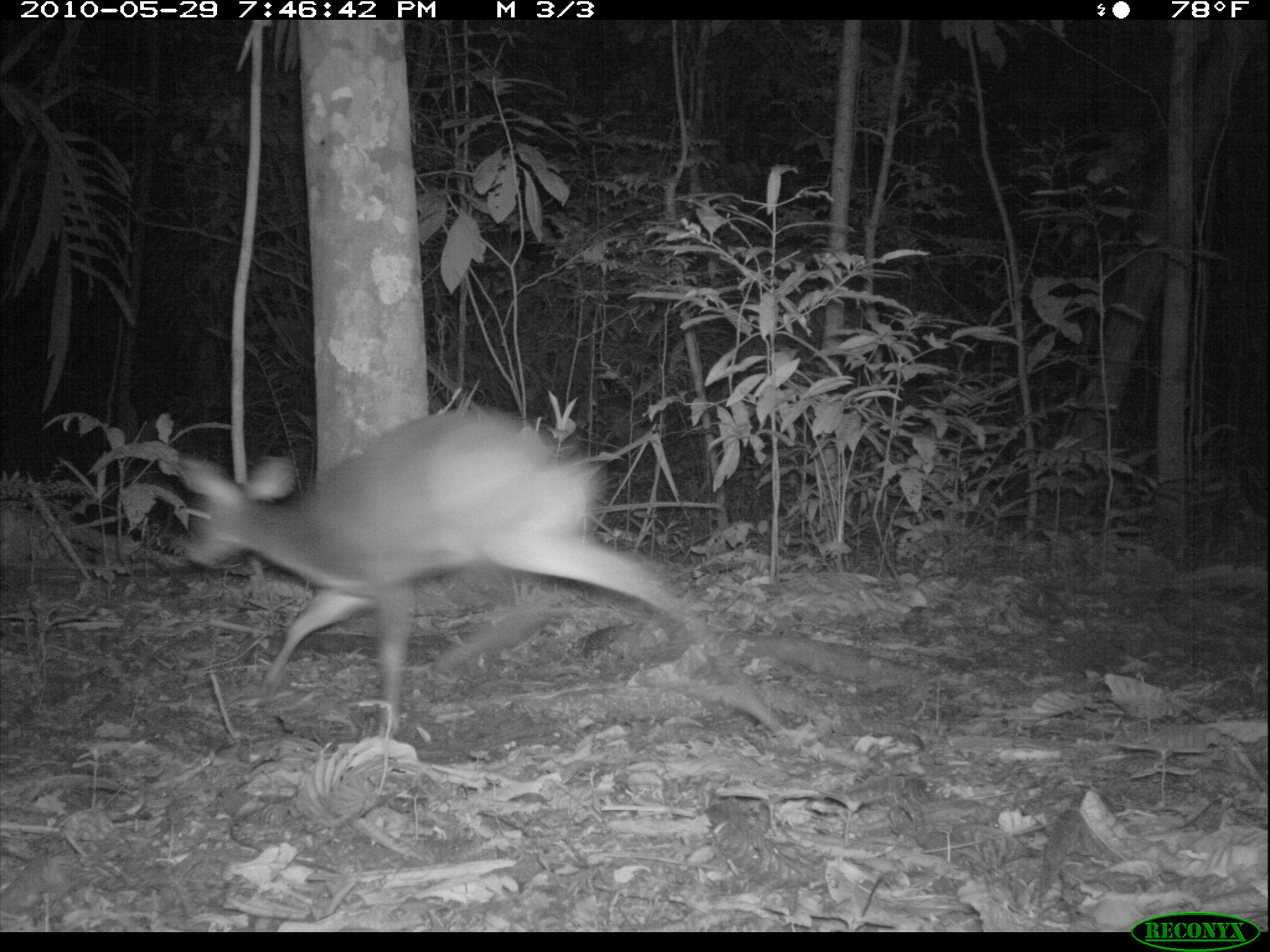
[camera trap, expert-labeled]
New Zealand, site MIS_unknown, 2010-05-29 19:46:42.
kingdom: Animalia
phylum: Chordata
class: Mammalia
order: Artiodactyla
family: Cervidae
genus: Odocoileus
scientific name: Odocoileus virginianus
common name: white-tailed deer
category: white tailed deer